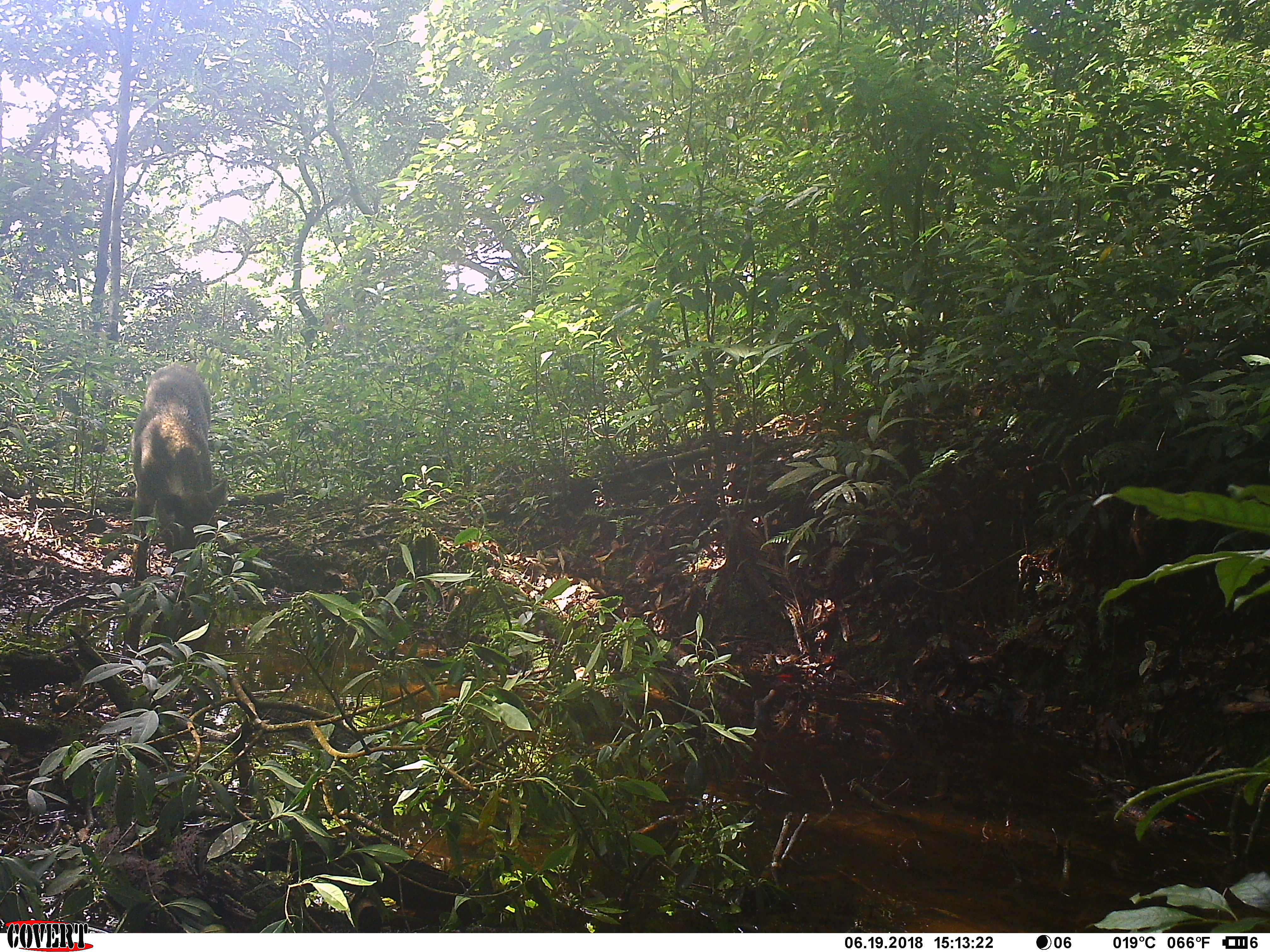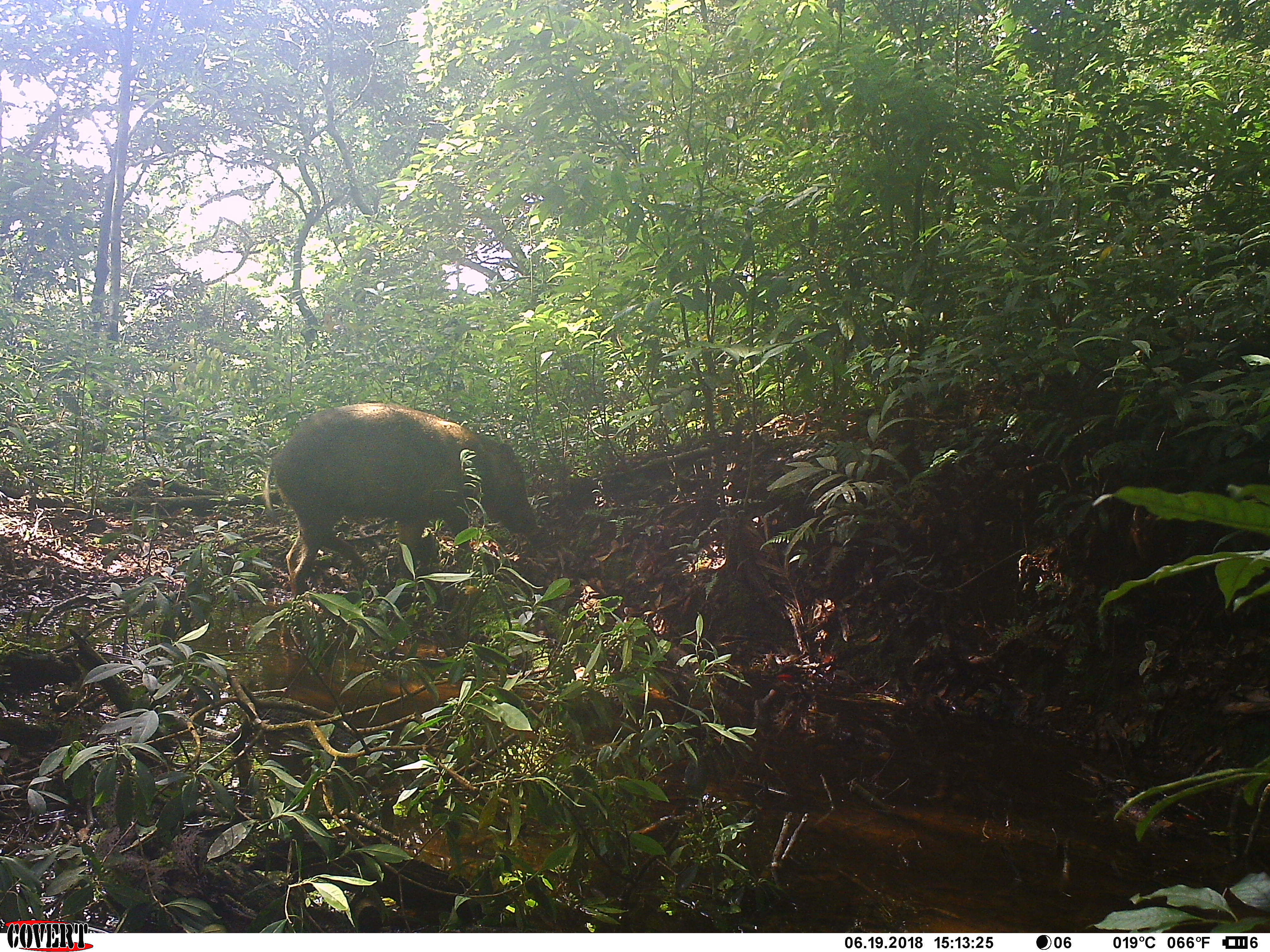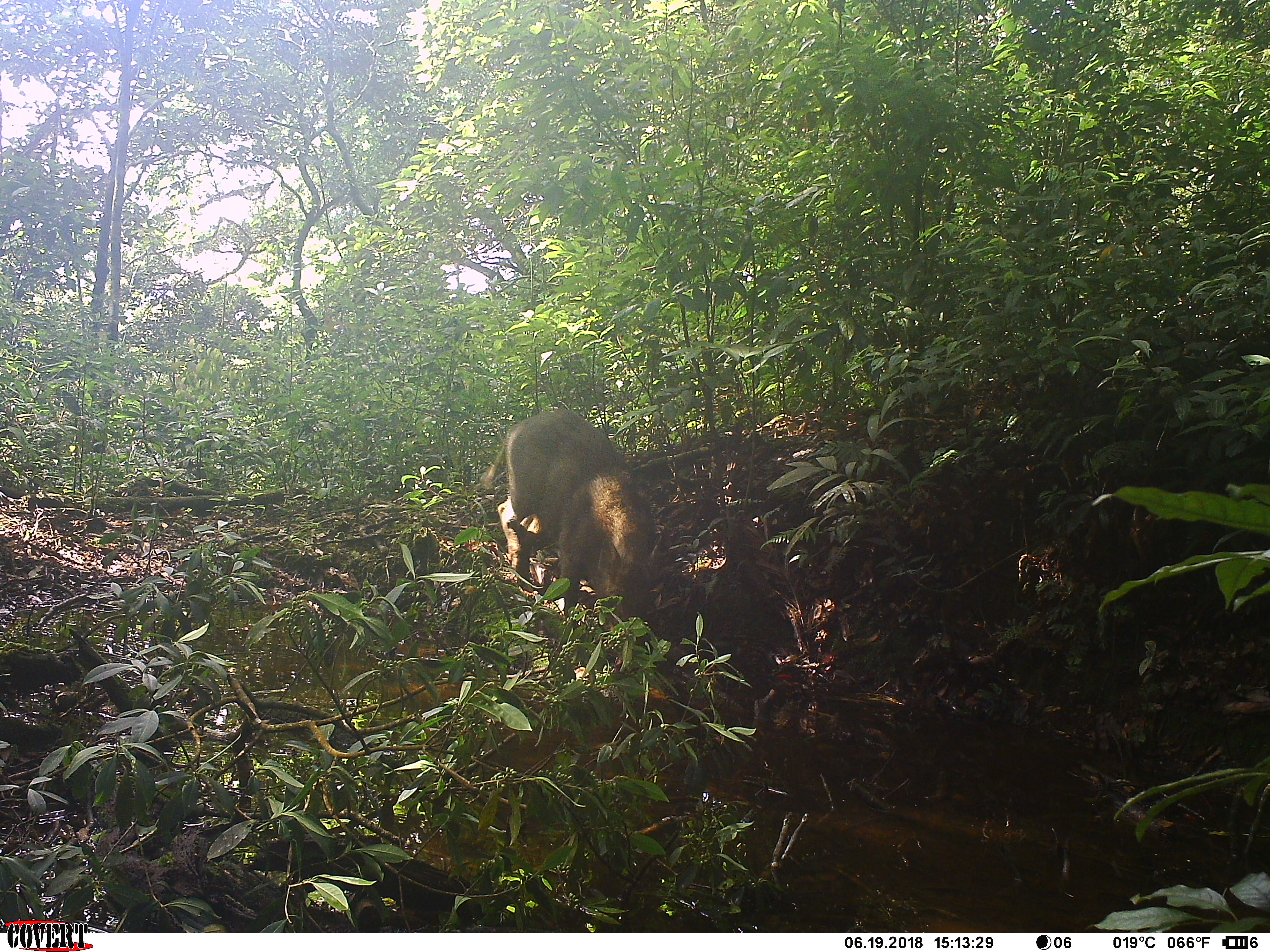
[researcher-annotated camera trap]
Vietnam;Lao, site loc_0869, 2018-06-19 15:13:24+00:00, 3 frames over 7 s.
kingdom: Animalia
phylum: Chordata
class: Mammalia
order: Artiodactyla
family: Suidae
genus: Sus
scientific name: Sus scrofa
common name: eurasian wild pig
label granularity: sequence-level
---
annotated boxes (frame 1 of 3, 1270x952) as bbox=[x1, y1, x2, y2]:
eurasian wild pig: bbox=[128, 360, 227, 579]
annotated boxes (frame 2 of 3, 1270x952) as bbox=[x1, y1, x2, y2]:
eurasian wild pig: bbox=[262, 400, 538, 600]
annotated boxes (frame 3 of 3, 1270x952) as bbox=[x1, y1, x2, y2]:
eurasian wild pig: bbox=[493, 406, 660, 643]